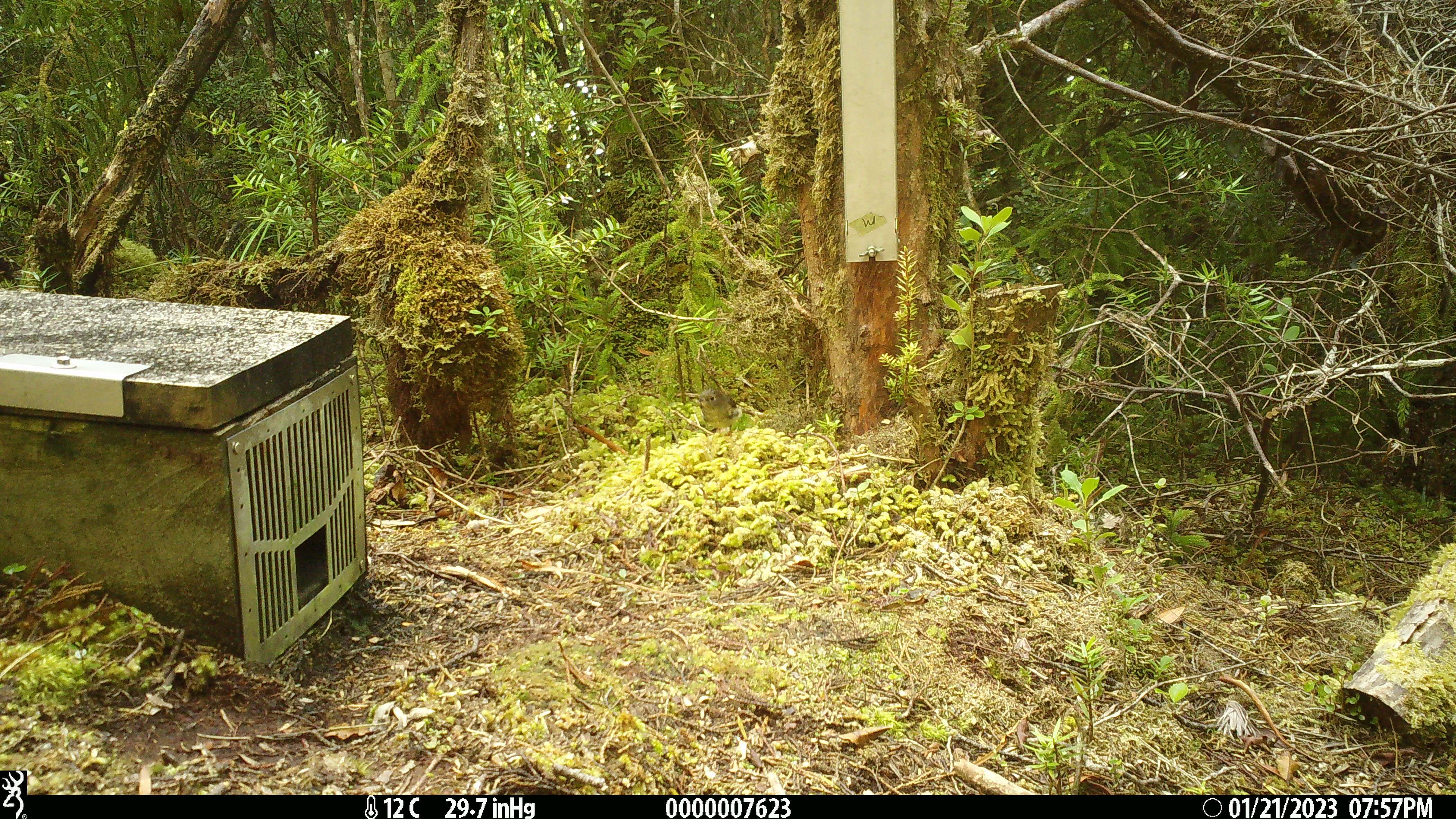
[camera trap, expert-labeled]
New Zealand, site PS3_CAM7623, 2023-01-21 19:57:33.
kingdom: Animalia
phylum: Chordata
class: Aves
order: Passeriformes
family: Petroicidae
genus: Petroica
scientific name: Petroica macrocephala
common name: tomtit